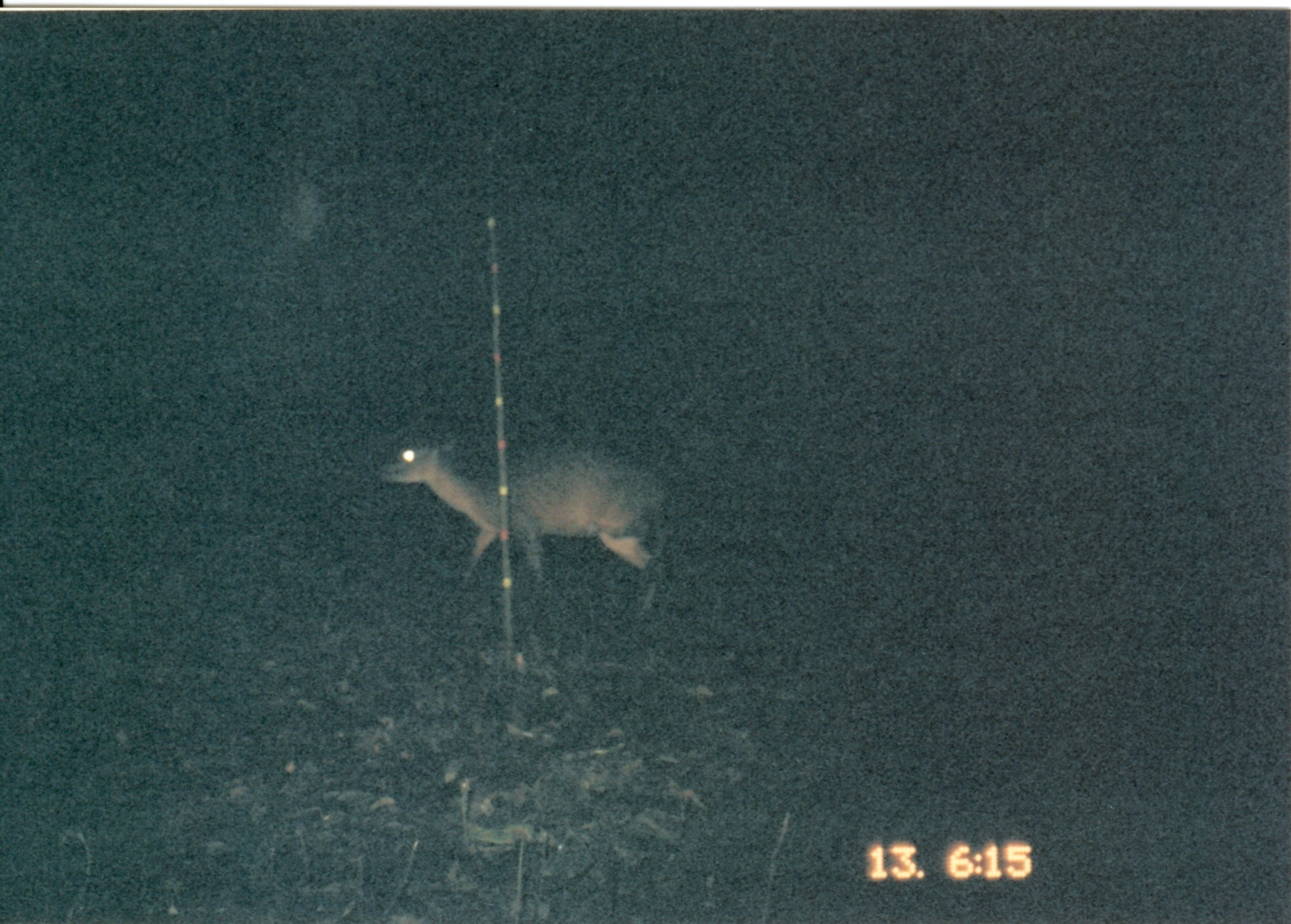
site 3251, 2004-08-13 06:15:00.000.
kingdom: Animalia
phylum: Chordata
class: Mammalia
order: Artiodactyla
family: Bovidae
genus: Cephalophus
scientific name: Cephalophus harveyi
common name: harvey's duiker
Cephalophus harveyi (harvey's duiker), count 1.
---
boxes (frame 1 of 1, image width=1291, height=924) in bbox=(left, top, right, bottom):
cephalophus harveyi: bbox=(366, 420, 683, 631)